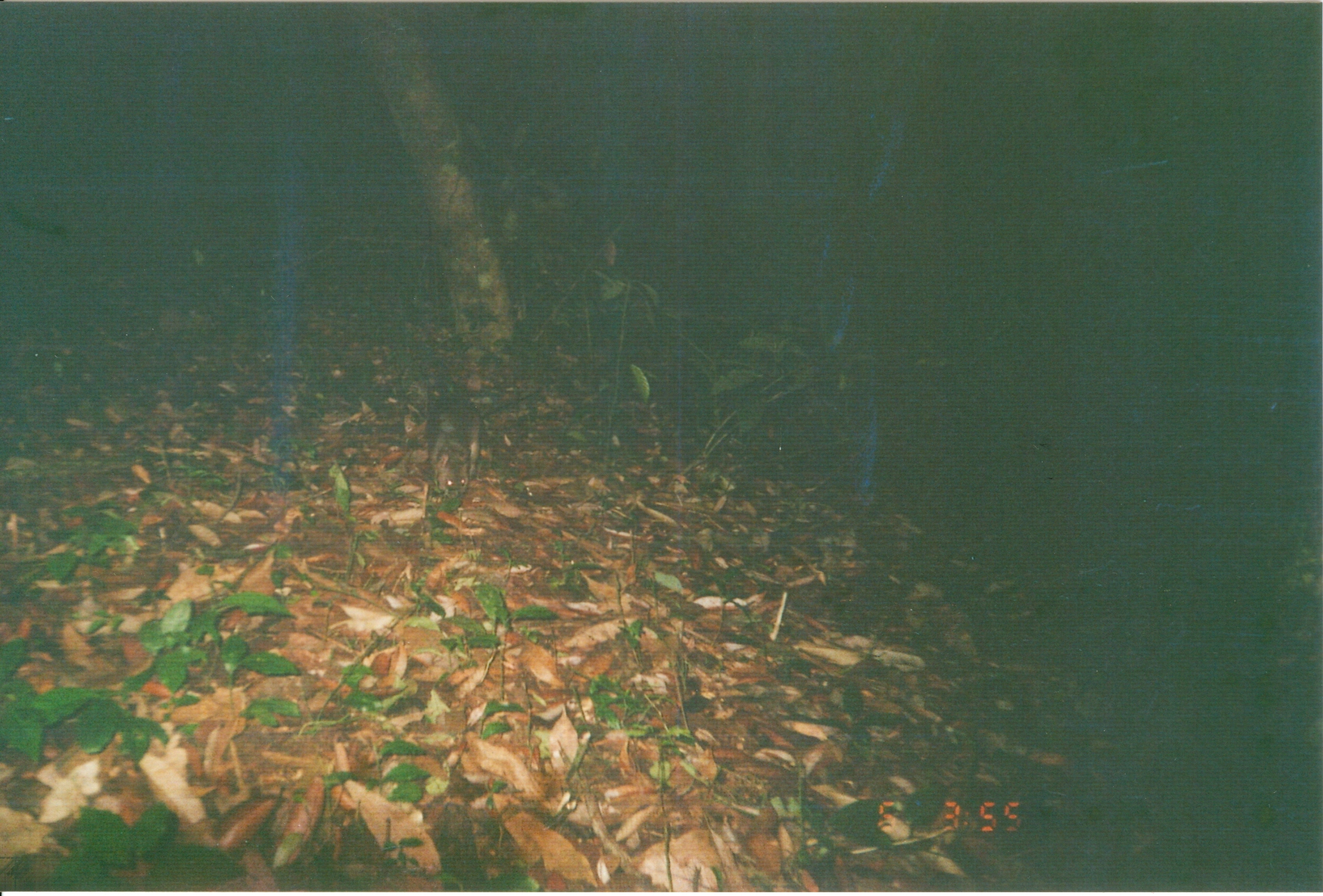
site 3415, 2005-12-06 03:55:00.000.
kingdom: Animalia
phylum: Chordata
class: Mammalia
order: Rodentia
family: Nesomyidae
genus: Cricetomys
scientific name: Cricetomys gambianus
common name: african giant pouched rat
Cricetomys gambianus (african giant pouched rat), count 1.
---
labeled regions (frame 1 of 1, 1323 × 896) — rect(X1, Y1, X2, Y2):
cricetomys gambianus: rect(423, 391, 483, 501)